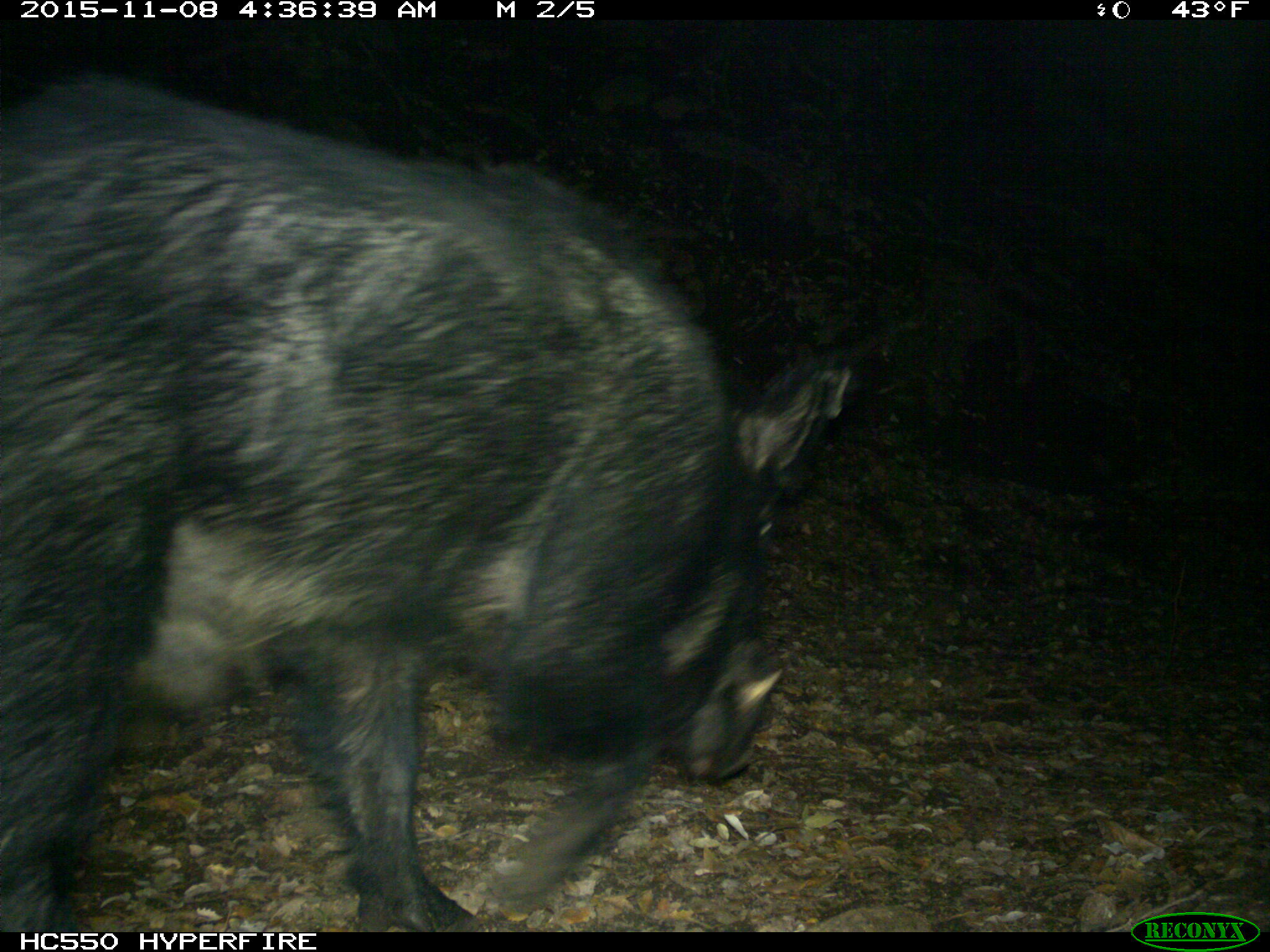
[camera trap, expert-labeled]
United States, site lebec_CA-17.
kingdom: Animalia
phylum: Chordata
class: Mammalia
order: Artiodactyla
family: Suidae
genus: Sus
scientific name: Sus scrofa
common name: wild boar